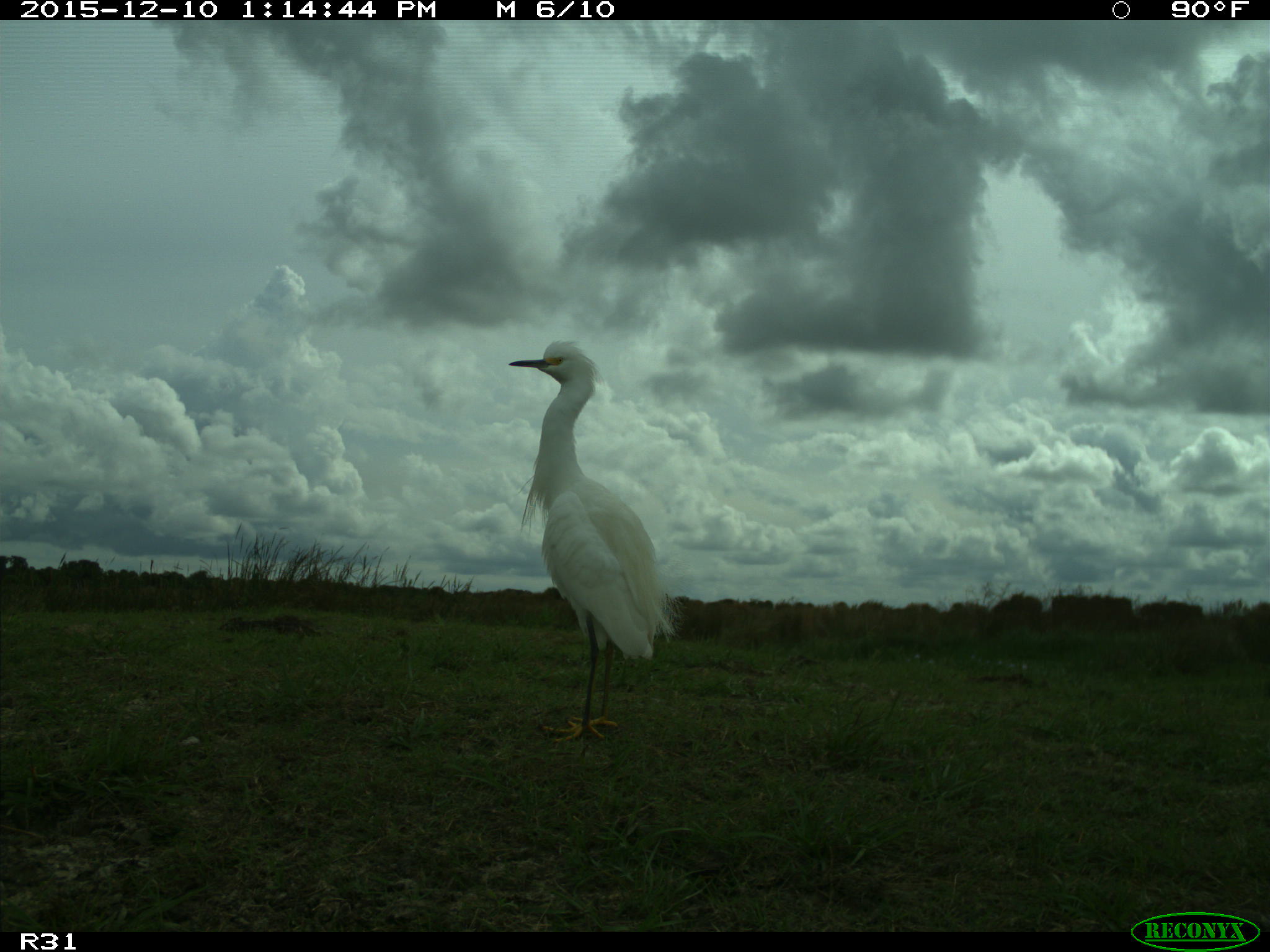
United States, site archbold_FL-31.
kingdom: Animalia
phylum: Chordata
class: Aves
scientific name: Aves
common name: birds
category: unidentified bird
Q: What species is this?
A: Unidentified bird (birds) (Aves).